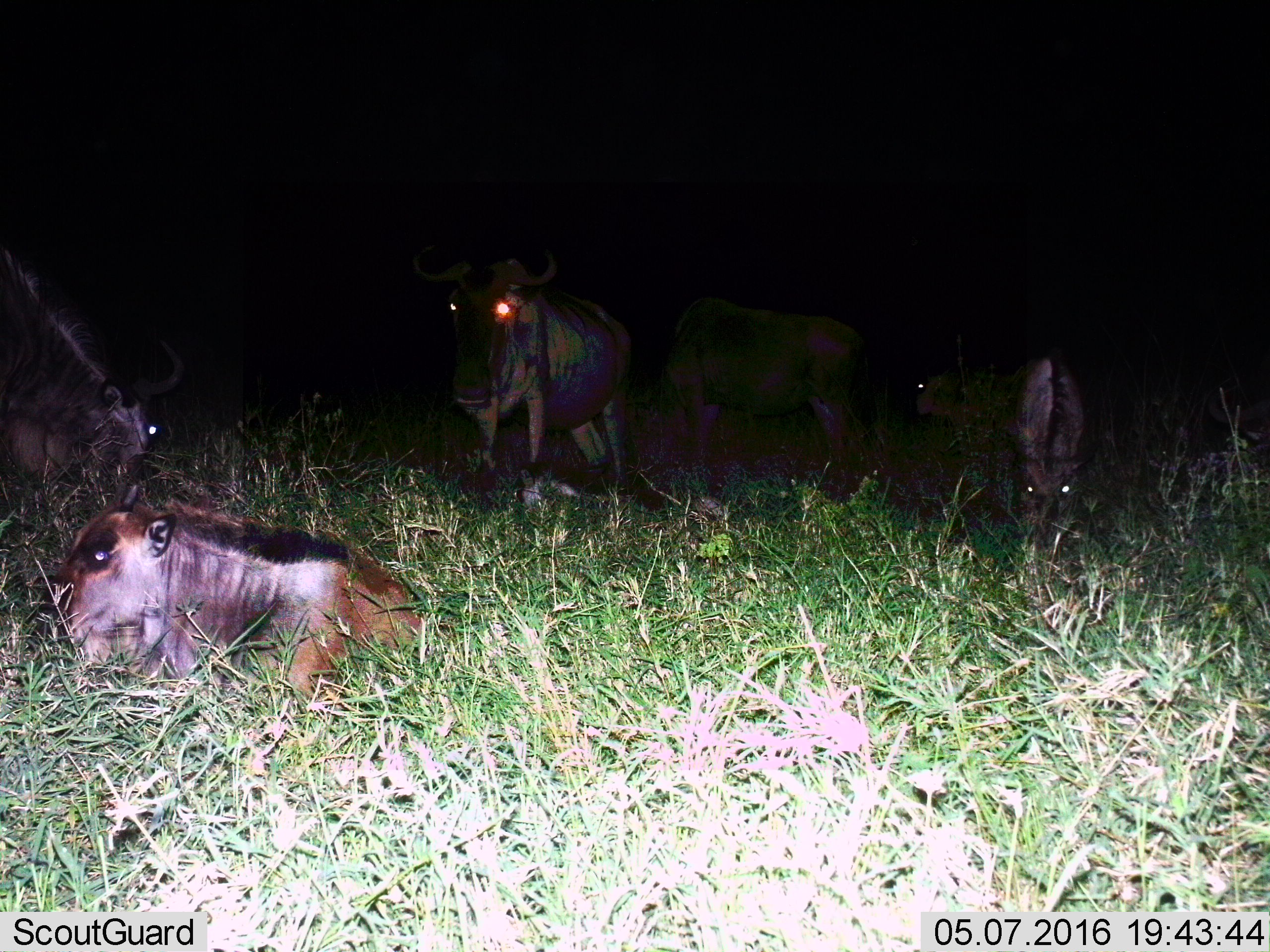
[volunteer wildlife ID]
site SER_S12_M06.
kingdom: Animalia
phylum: Chordata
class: Mammalia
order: Artiodactyla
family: Bovidae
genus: Connochaetes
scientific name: Connochaetes taurinus taurinus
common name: blue wildebeest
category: wildebeestblue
Wildebeestblue (blue wildebeest) (Connochaetes taurinus taurinus), count 6. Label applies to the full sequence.